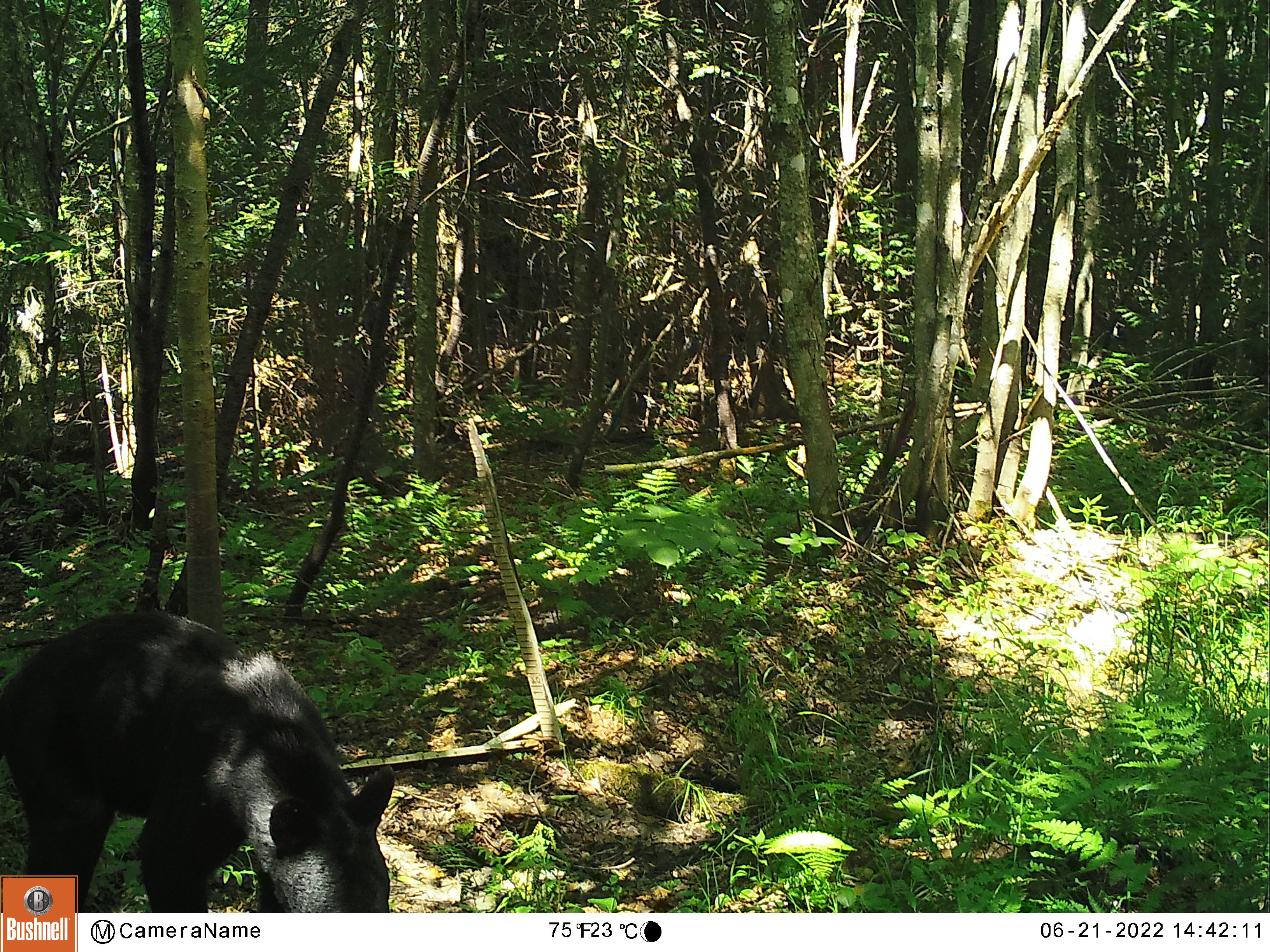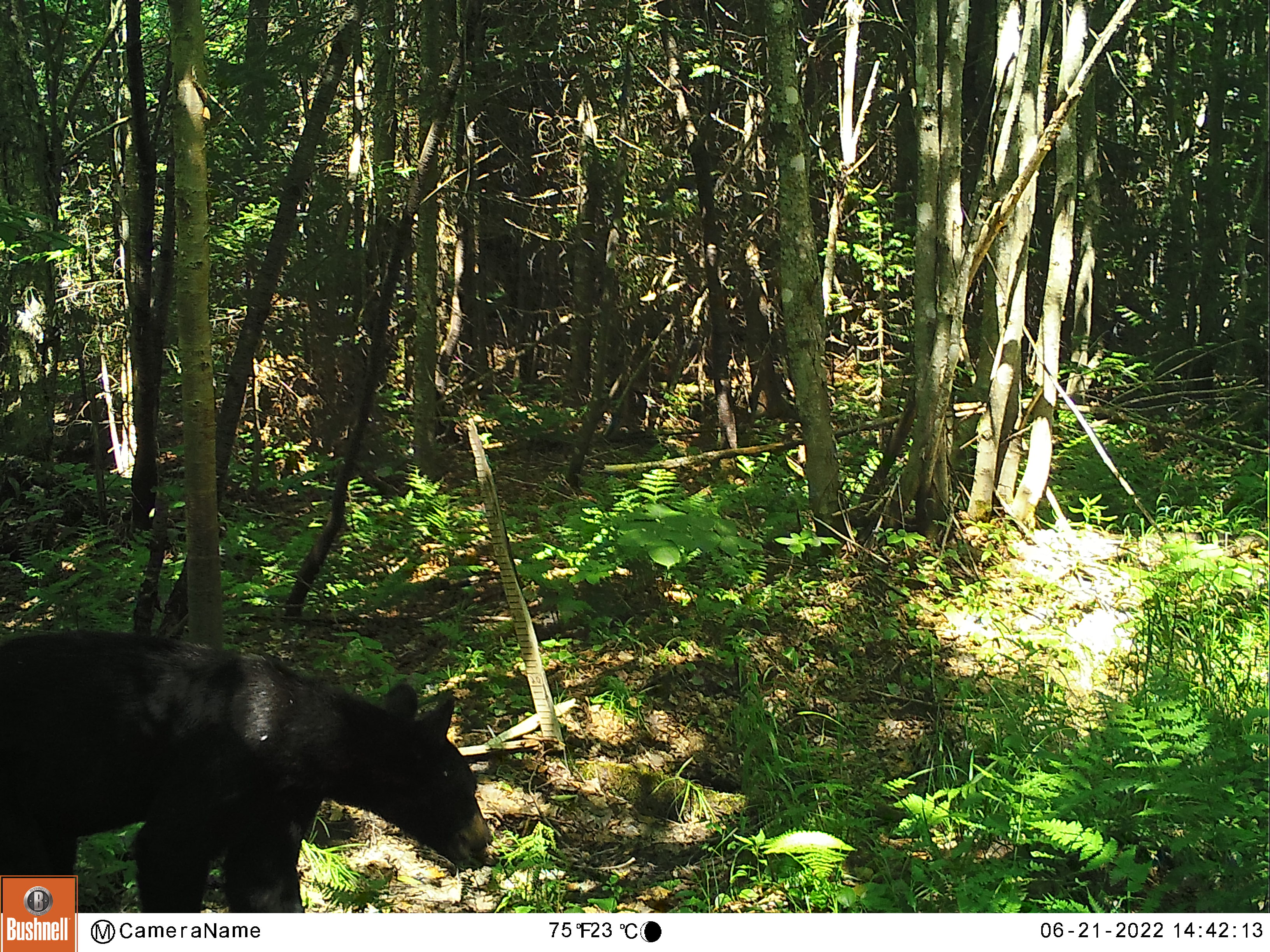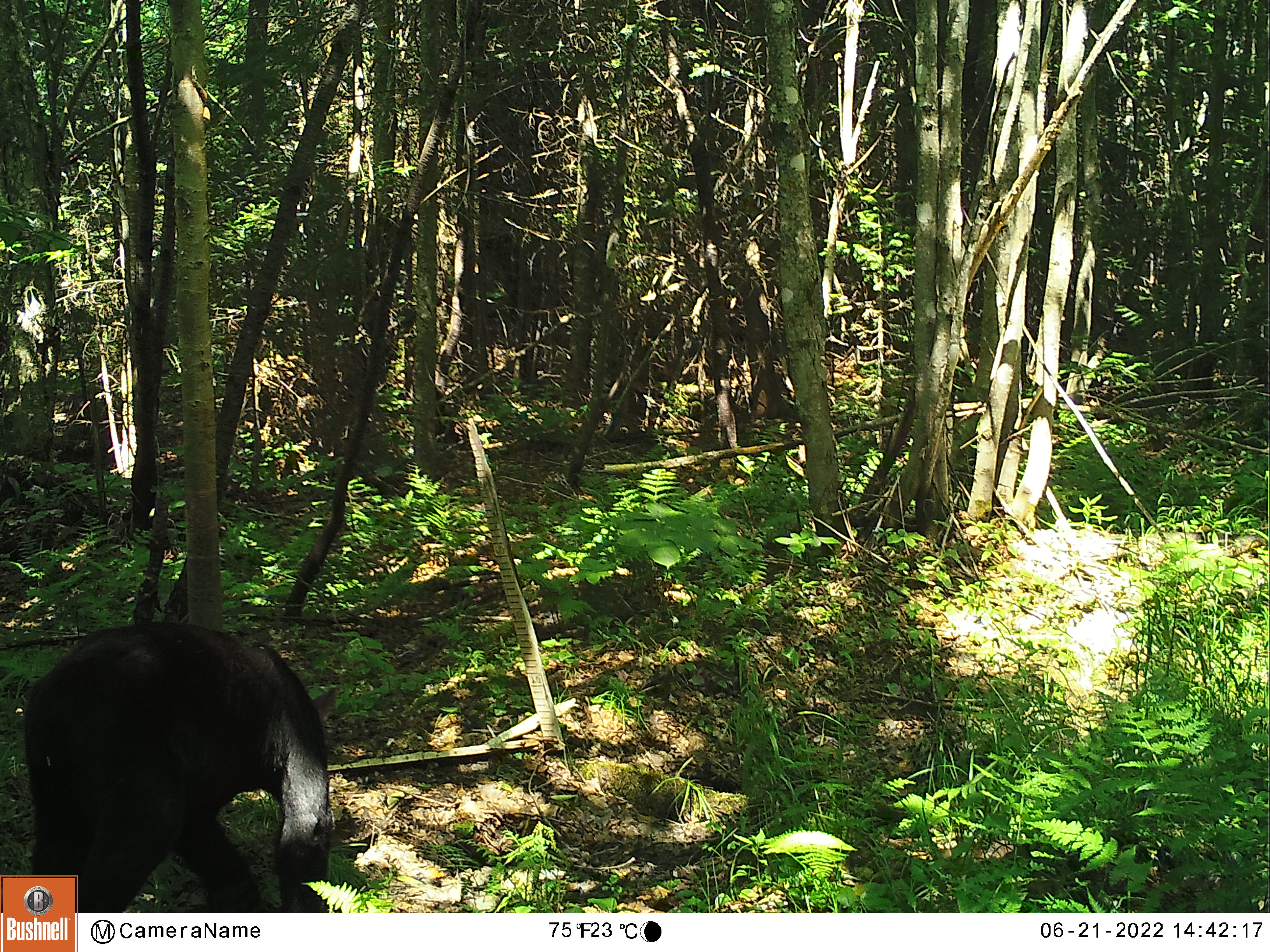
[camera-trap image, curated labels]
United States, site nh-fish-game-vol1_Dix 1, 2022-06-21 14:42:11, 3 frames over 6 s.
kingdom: Animalia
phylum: Chordata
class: Mammalia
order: Carnivora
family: Ursidae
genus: Ursus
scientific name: Ursus americanus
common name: black bear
Black bear (Ursus americanus).